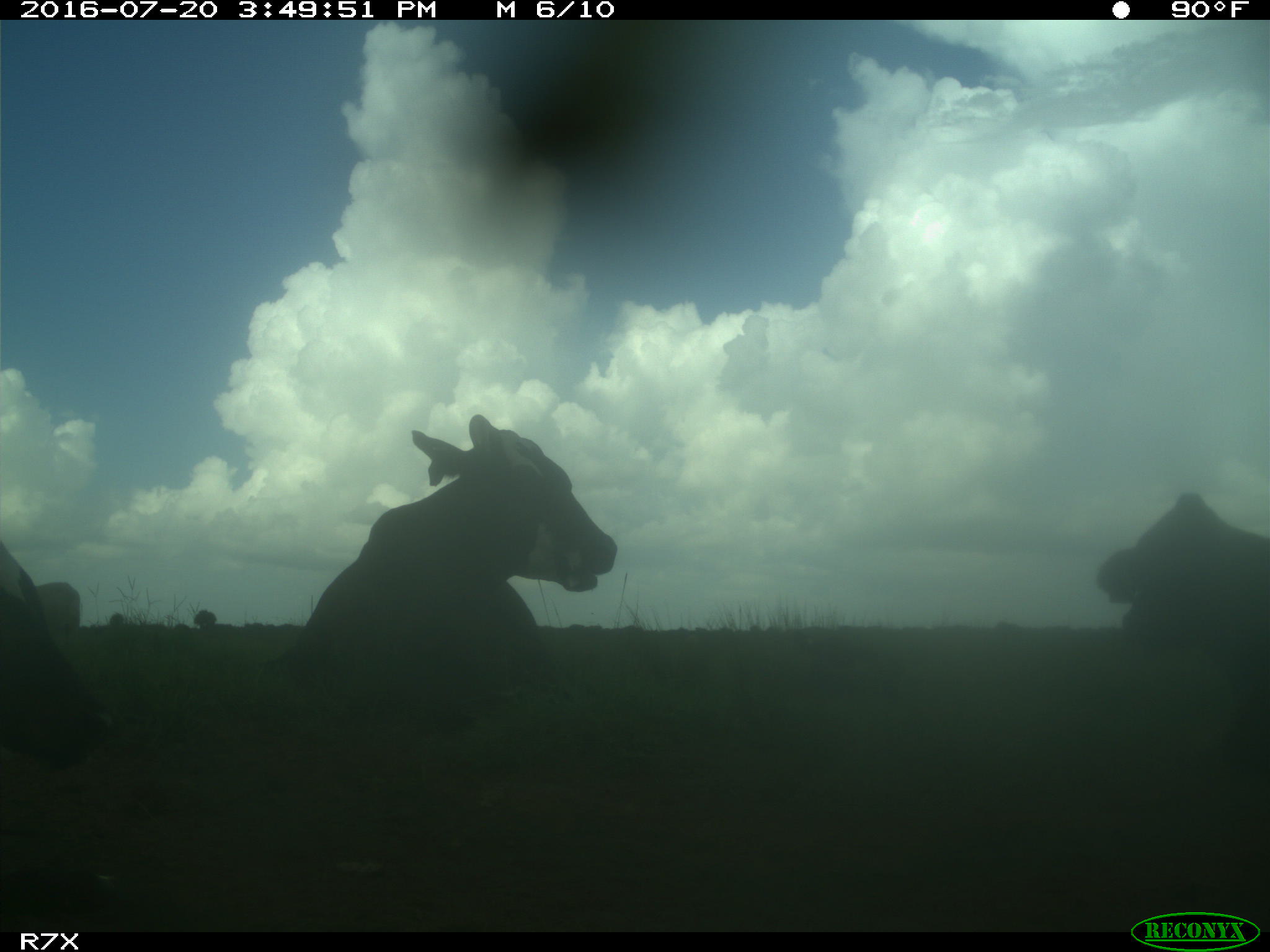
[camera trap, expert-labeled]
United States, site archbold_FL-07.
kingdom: Animalia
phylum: Chordata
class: Mammalia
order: Artiodactyla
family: Bovidae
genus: Bos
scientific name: Bos taurus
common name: domestic cow